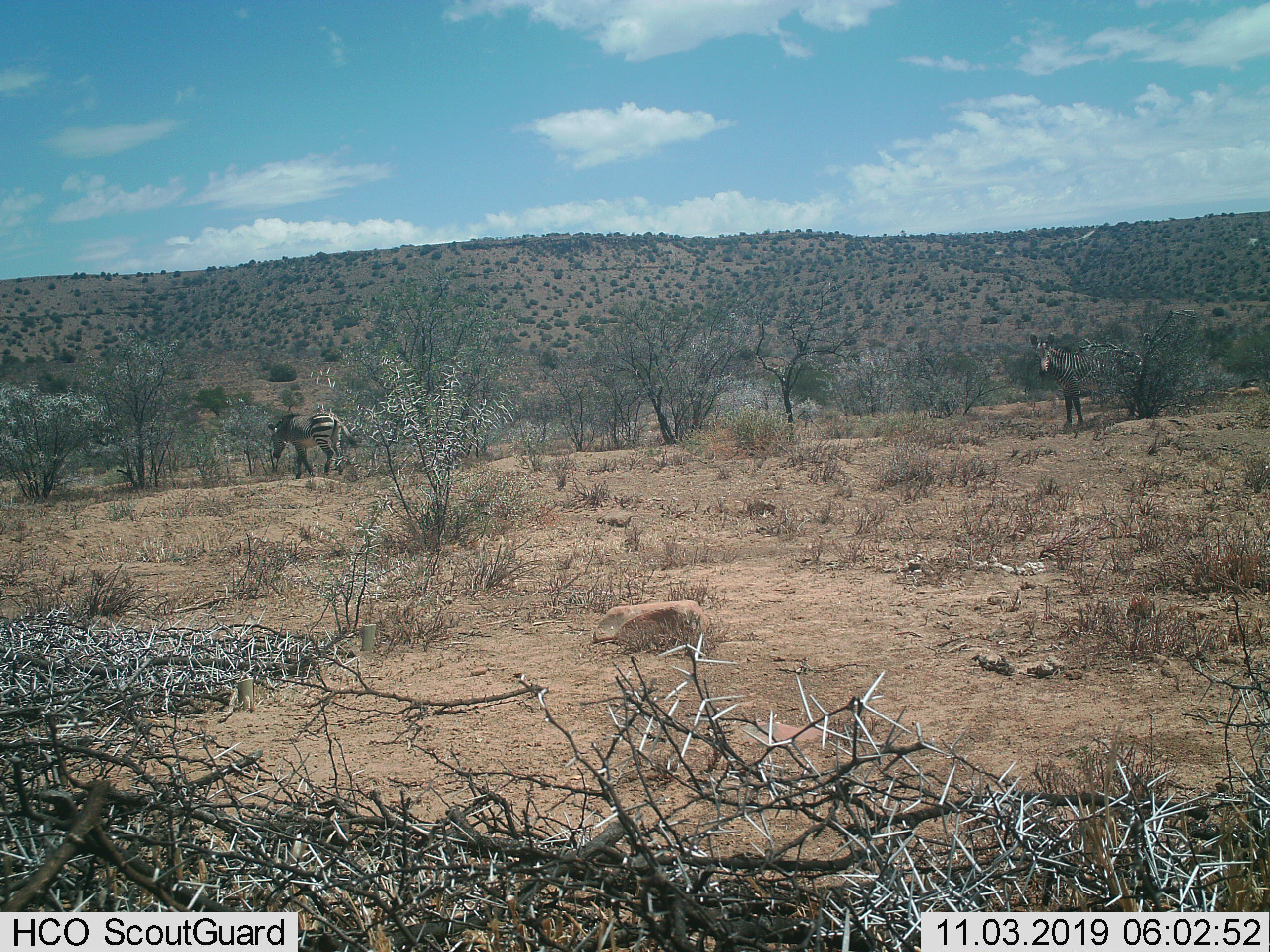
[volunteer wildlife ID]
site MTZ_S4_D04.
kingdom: Animalia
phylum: Chordata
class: Mammalia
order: Perissodactyla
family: Equidae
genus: Equus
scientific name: Equus zebra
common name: mountain zebra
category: zebramountain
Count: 2.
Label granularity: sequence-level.